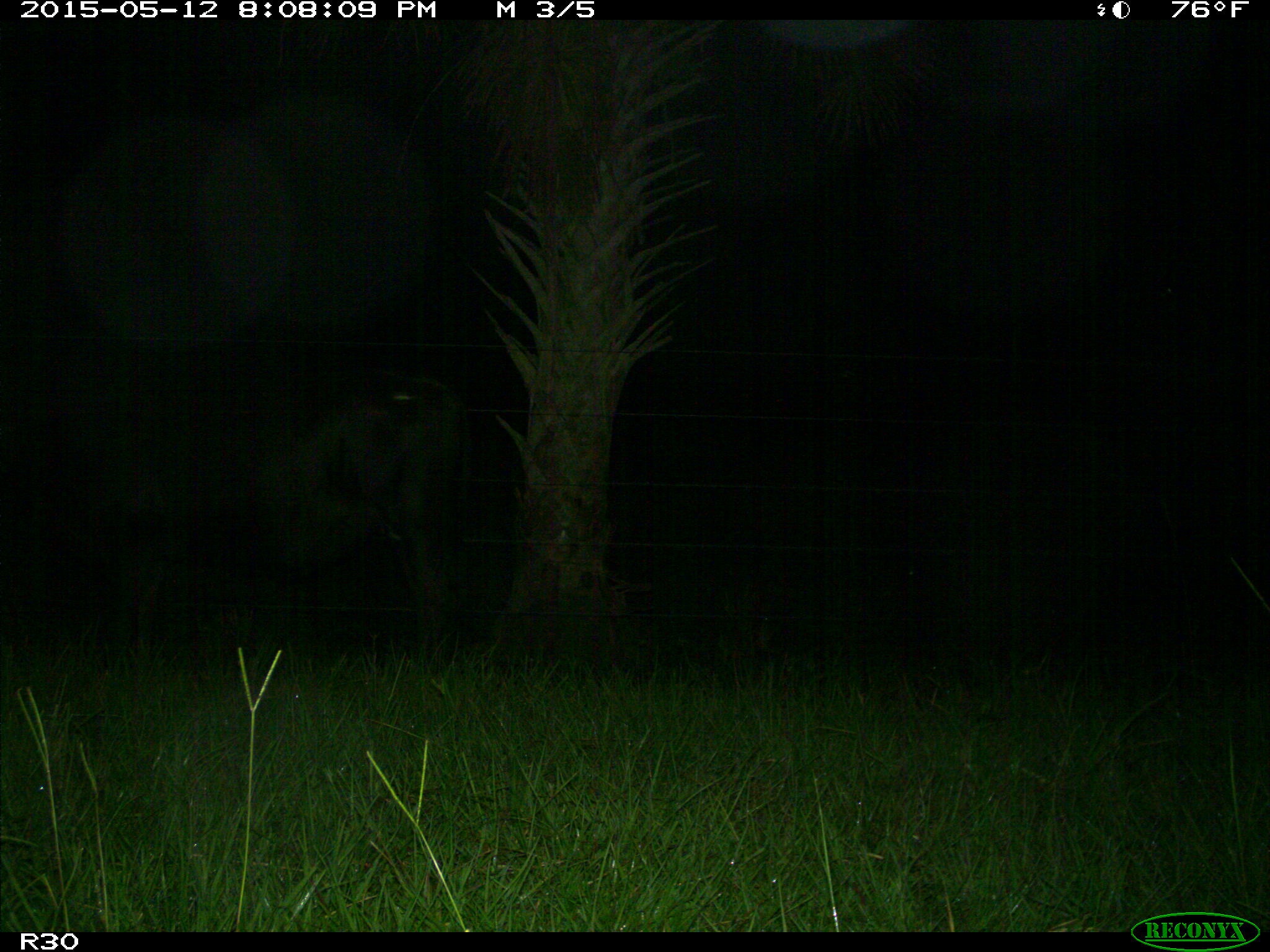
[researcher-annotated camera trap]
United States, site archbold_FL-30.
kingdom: Animalia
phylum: Chordata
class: Mammalia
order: Artiodactyla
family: Bovidae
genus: Bos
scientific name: Bos taurus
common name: domestic cow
Bos taurus (domestic cow).